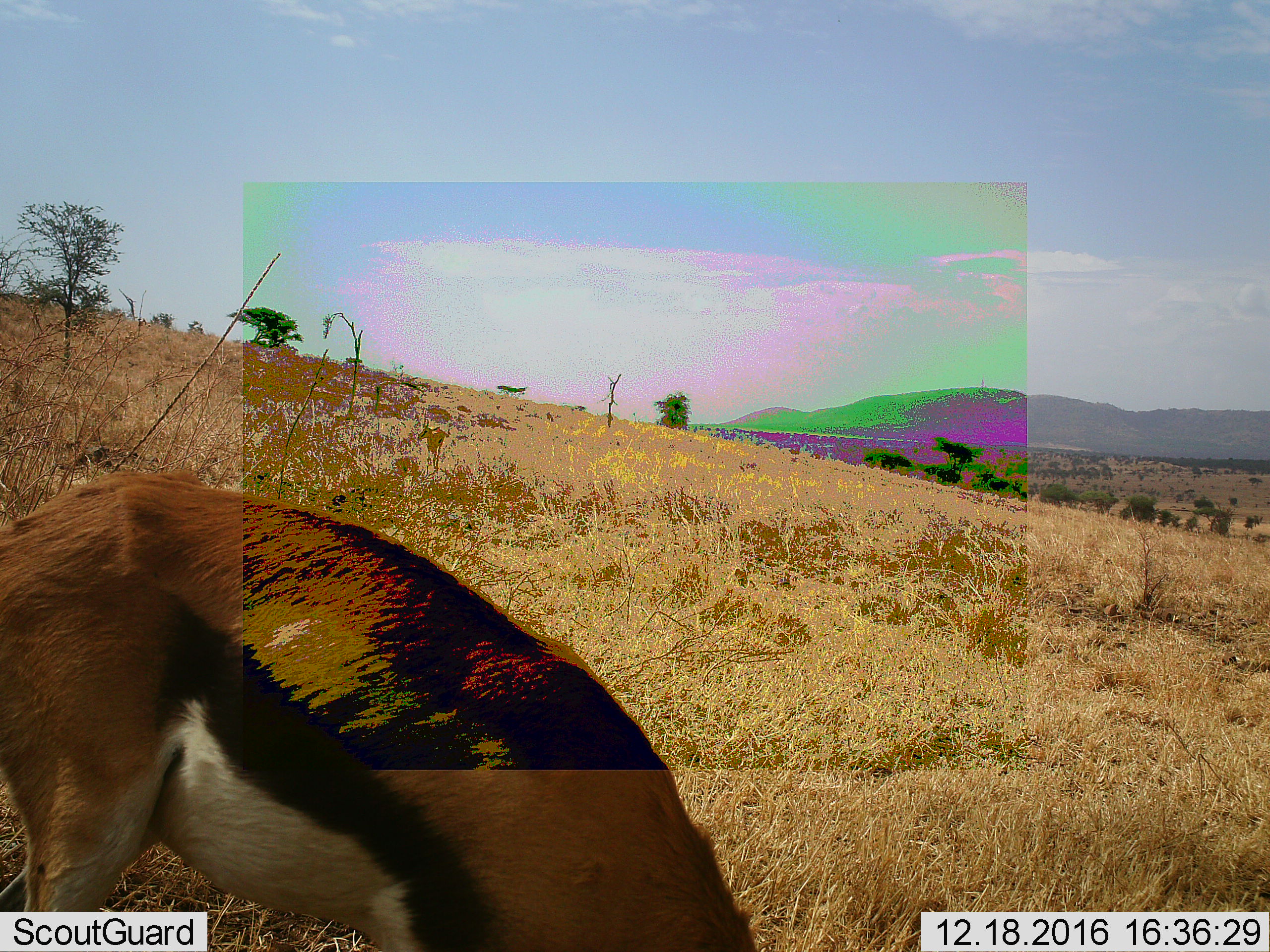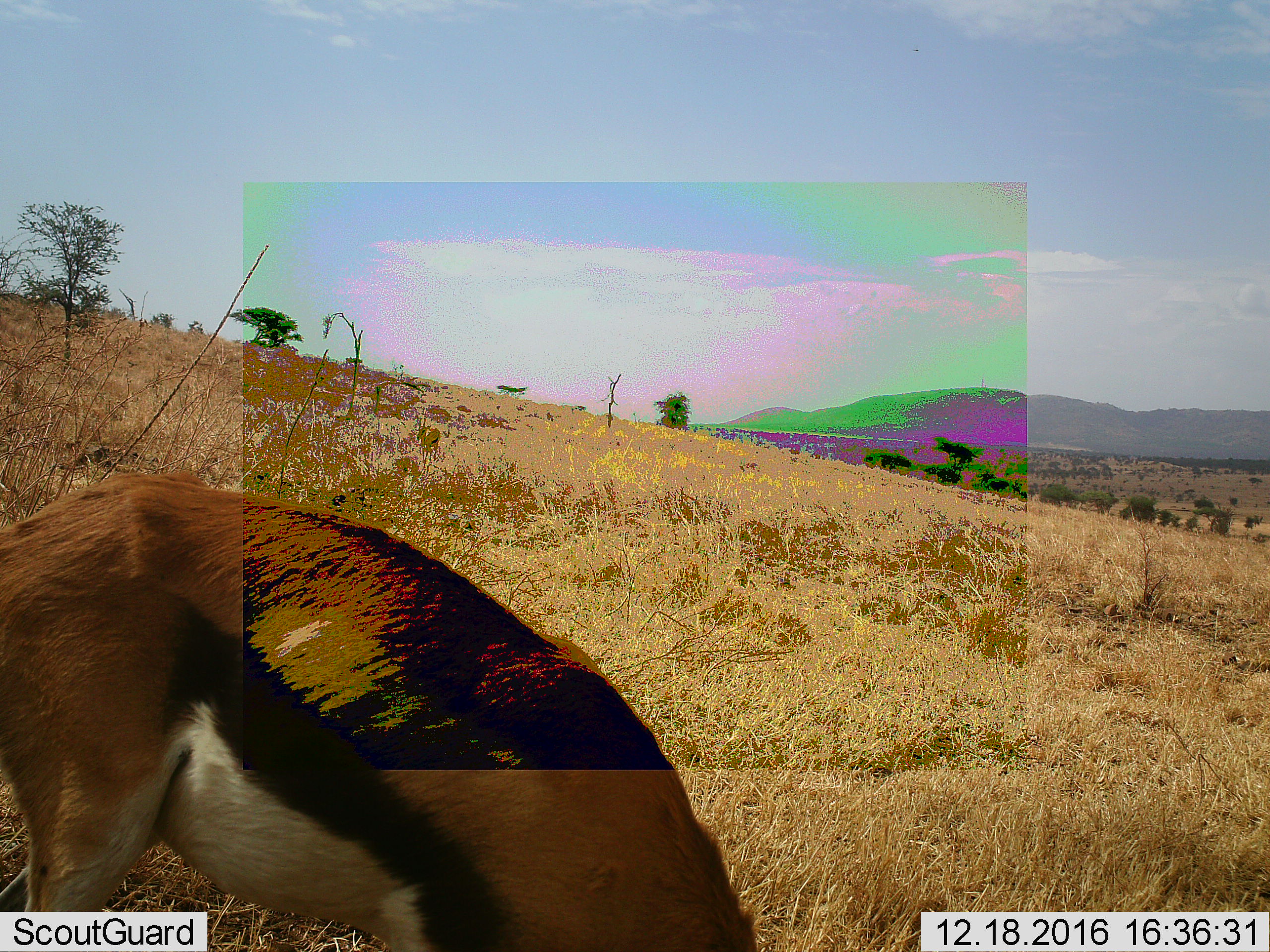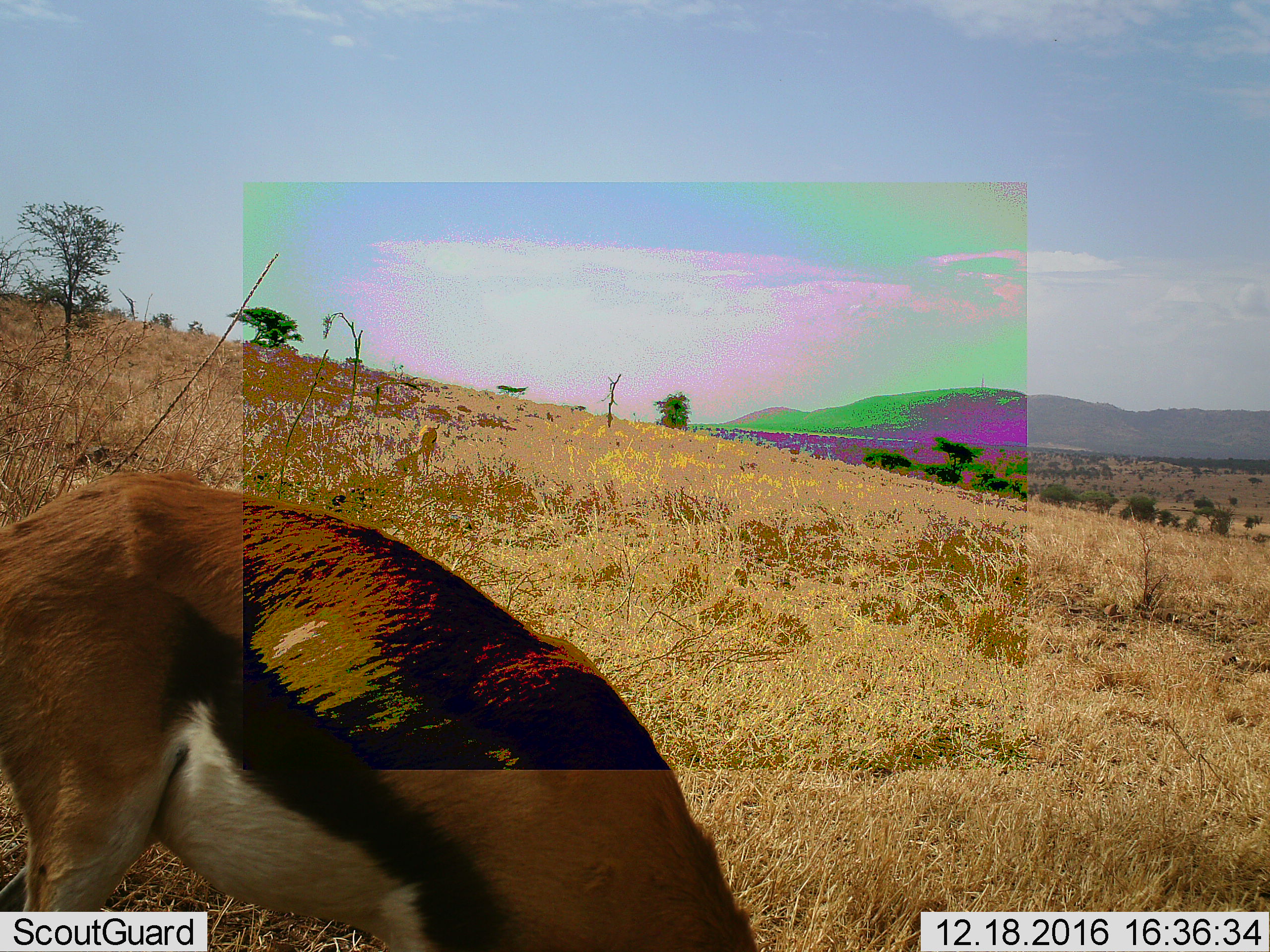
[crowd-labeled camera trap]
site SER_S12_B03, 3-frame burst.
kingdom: Animalia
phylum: Chordata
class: Mammalia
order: Artiodactyla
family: Bovidae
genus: Eudorcas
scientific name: Eudorcas thomsonii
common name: thomson's gazelle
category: gazellethomsons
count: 1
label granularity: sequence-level